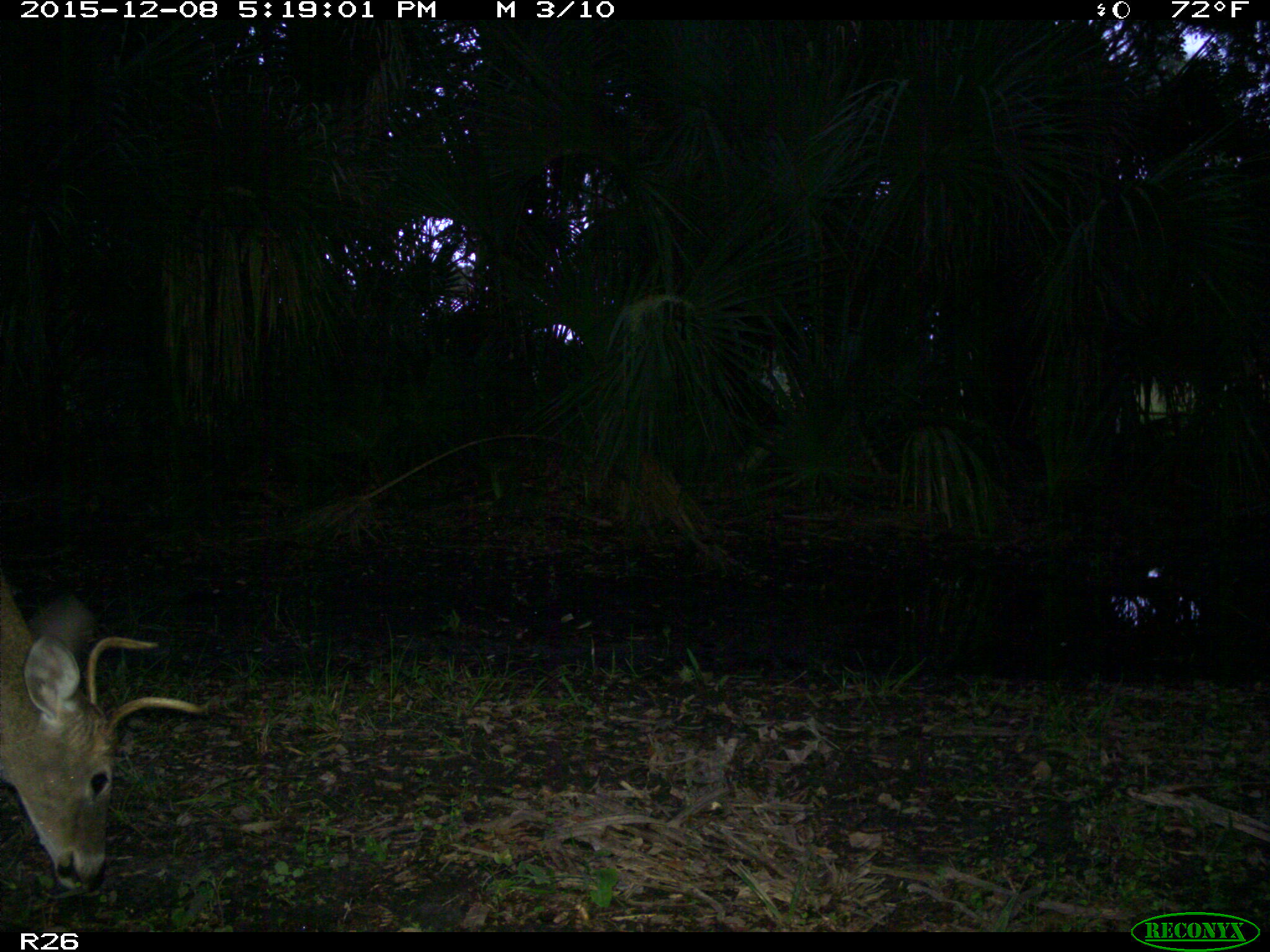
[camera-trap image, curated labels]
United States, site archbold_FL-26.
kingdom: Animalia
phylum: Chordata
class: Mammalia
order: Artiodactyla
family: Cervidae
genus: Odocoileus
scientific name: Odocoileus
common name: deer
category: unidentified deer